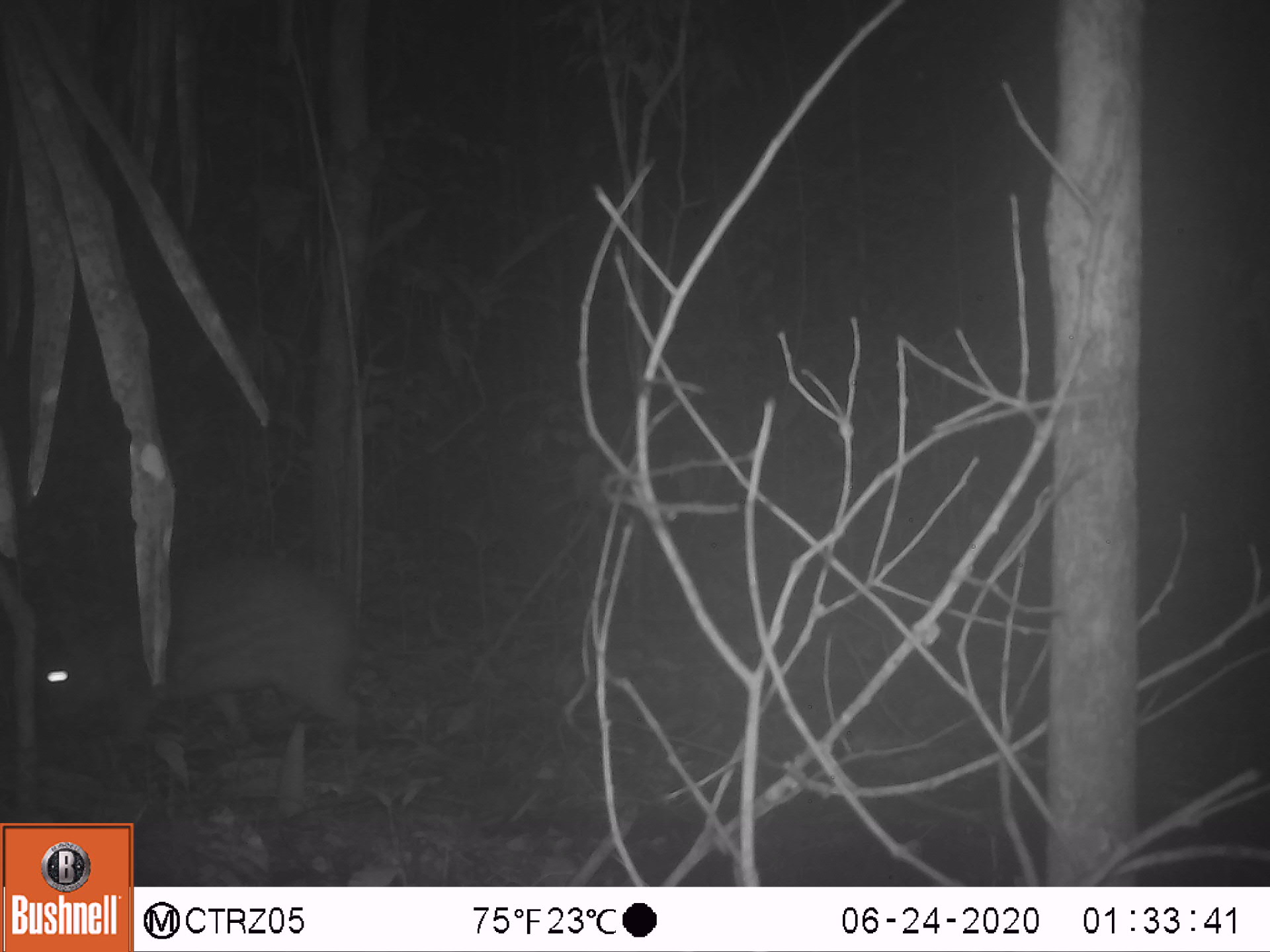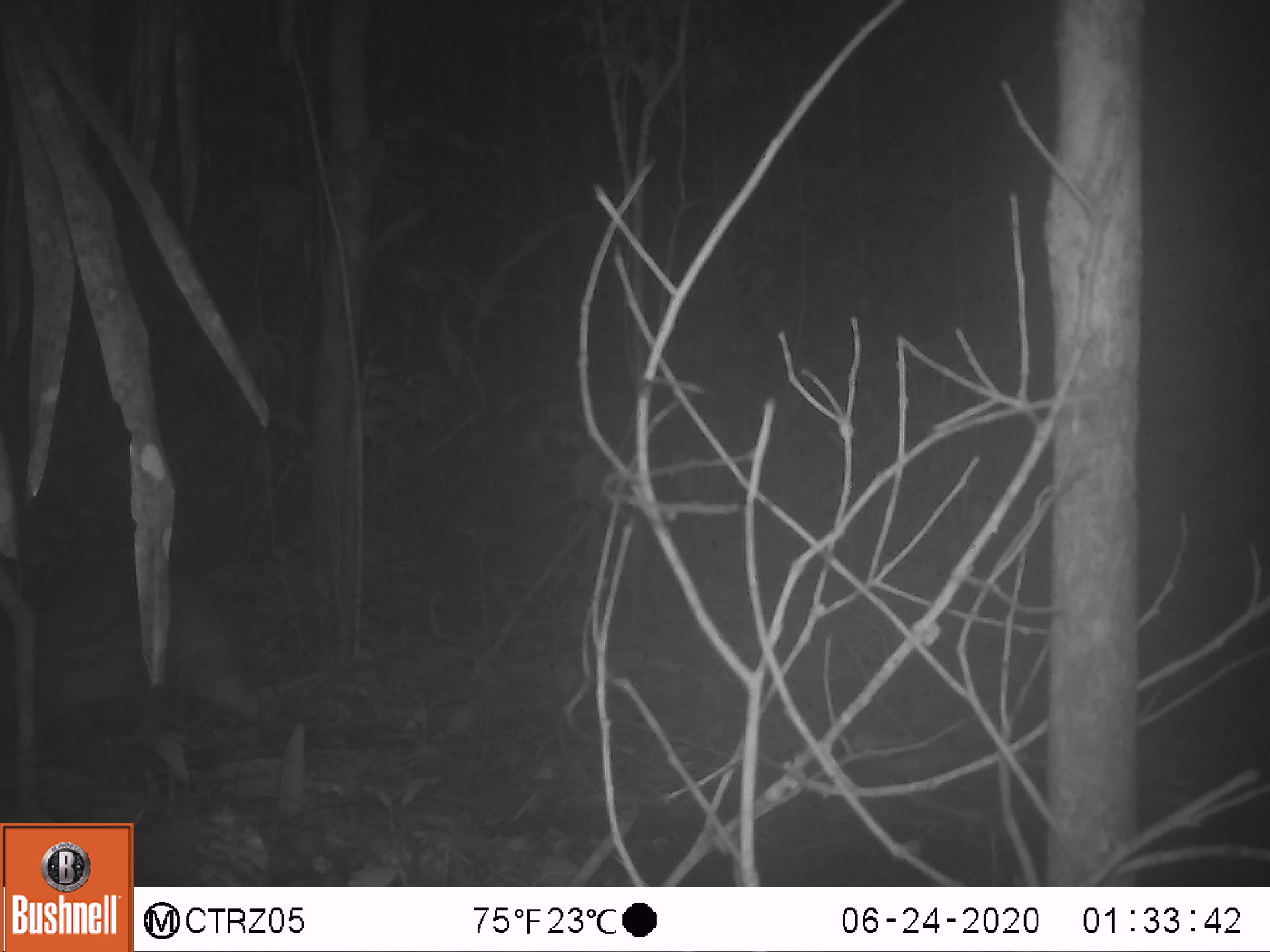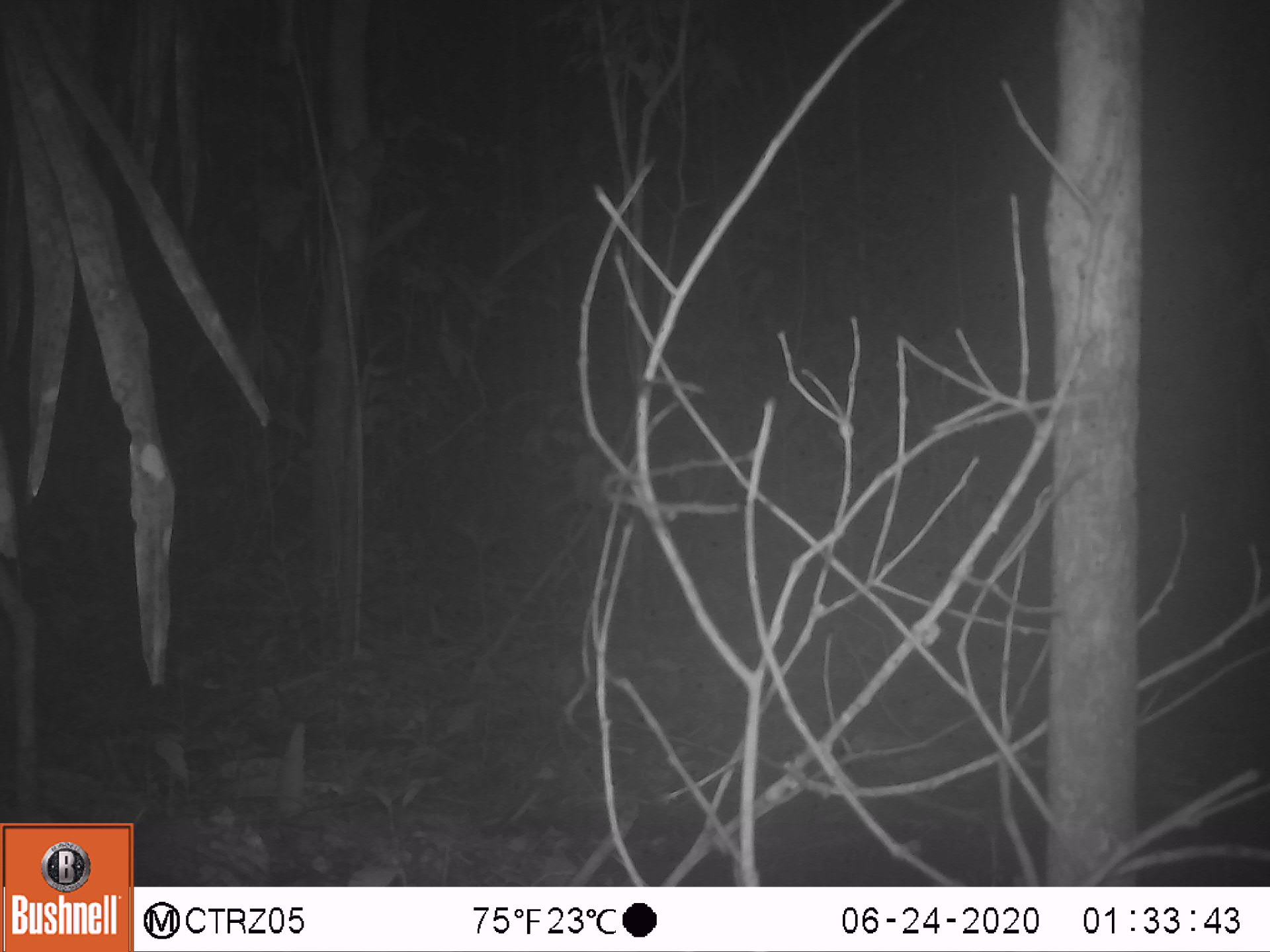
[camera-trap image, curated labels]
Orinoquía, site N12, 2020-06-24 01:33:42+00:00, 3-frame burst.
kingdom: Animalia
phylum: Chordata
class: Mammalia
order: Rodentia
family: Cuniculidae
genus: Cuniculus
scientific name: Cuniculus paca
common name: spotted paca